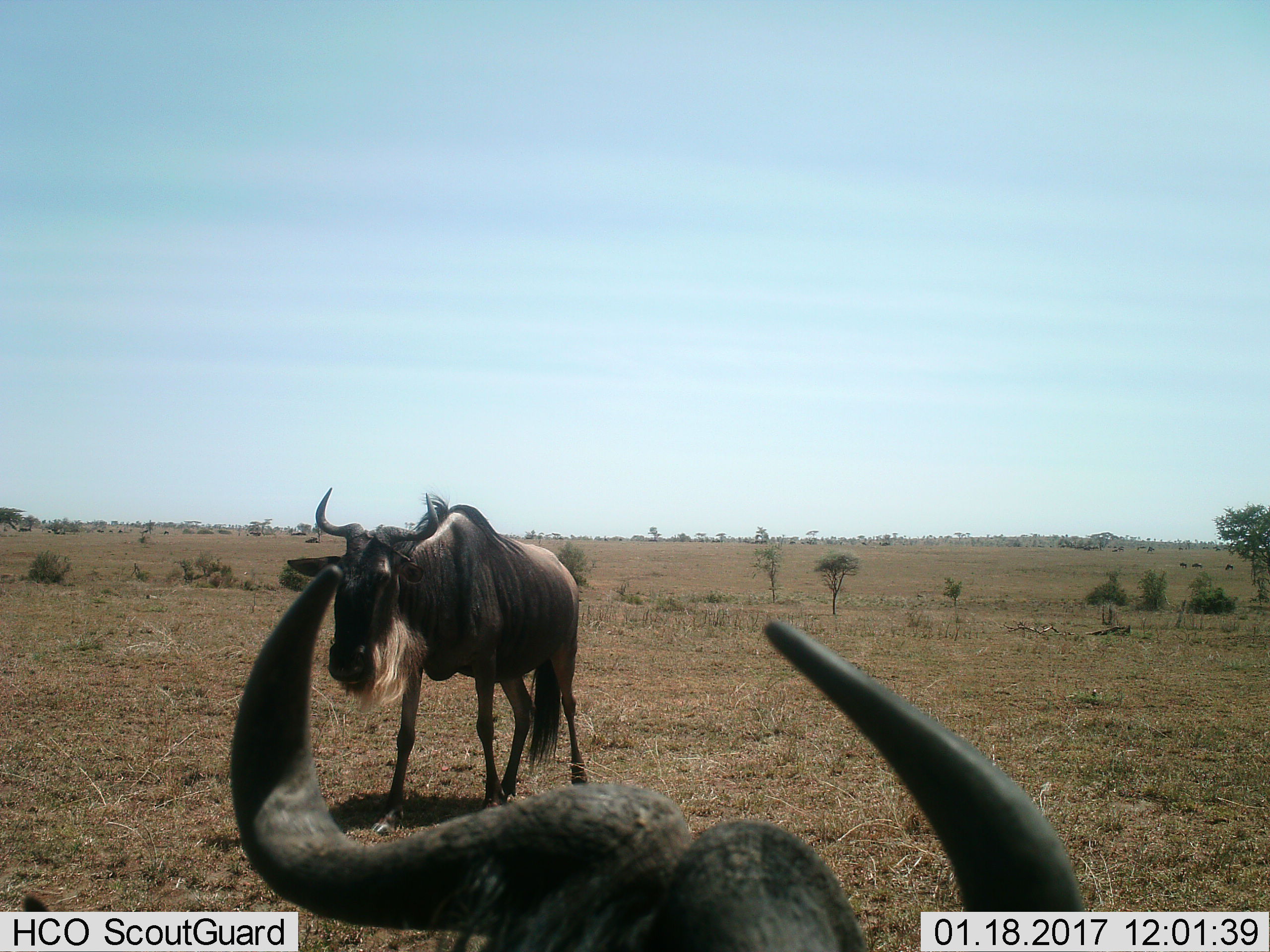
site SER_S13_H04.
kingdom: Animalia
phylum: Chordata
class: Mammalia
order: Artiodactyla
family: Bovidae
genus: Connochaetes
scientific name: Connochaetes taurinus taurinus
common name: blue wildebeest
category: wildebeestblue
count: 2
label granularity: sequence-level